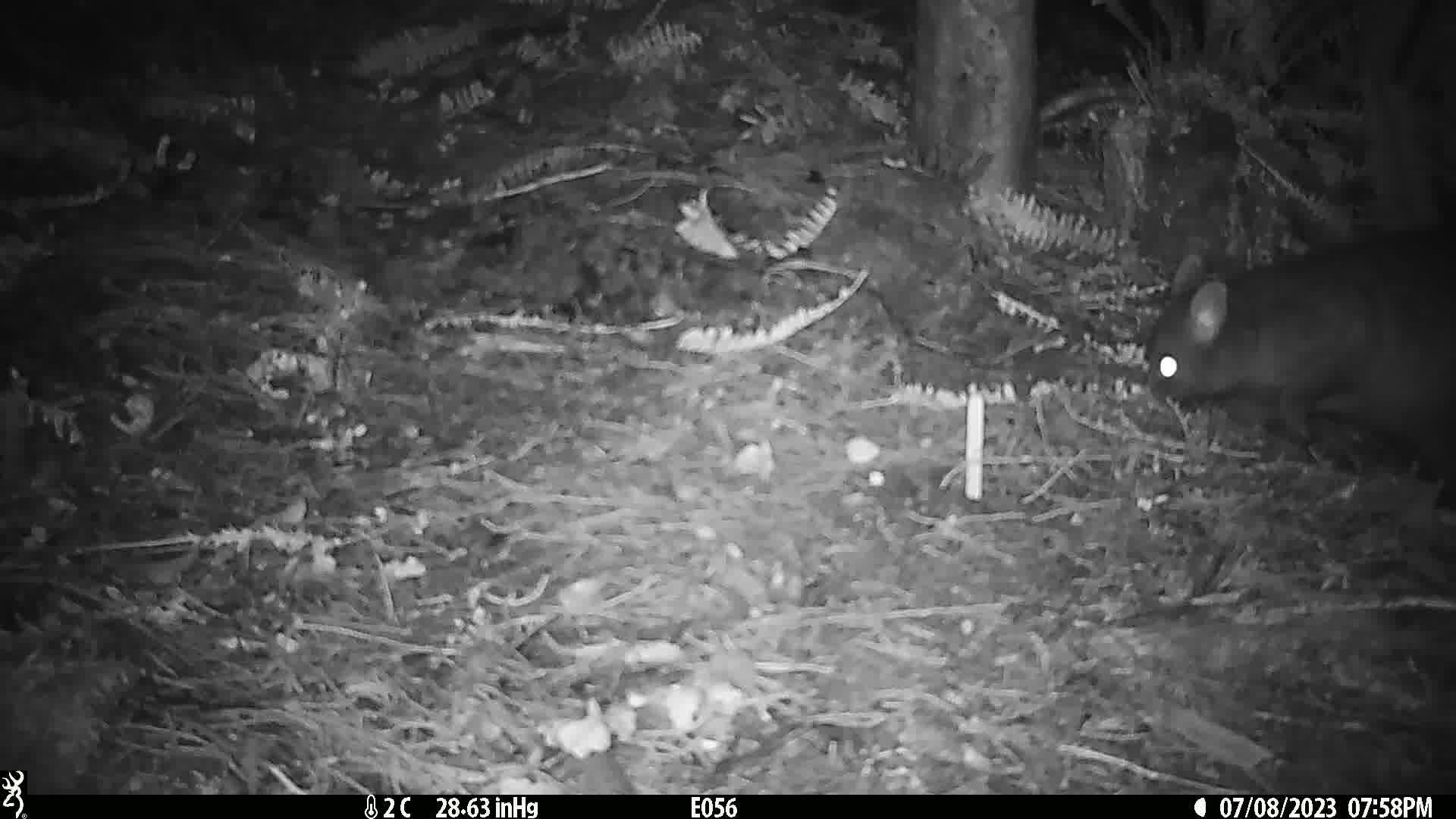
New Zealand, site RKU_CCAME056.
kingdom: Animalia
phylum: Chordata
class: Mammalia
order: Diprotodontia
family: Phalangeridae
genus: Trichosurus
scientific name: Trichosurus vulpecula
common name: common brushtail possum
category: possum